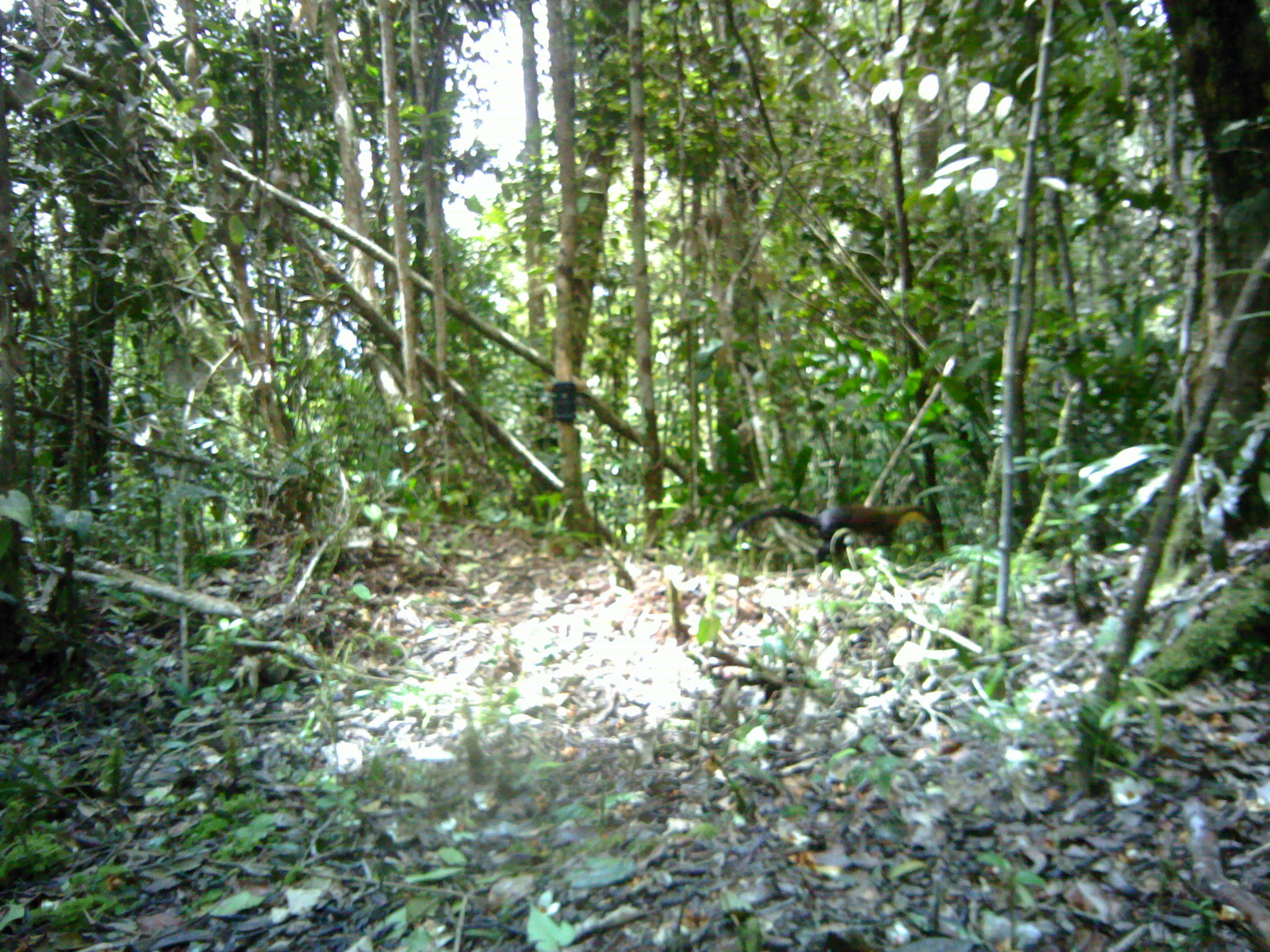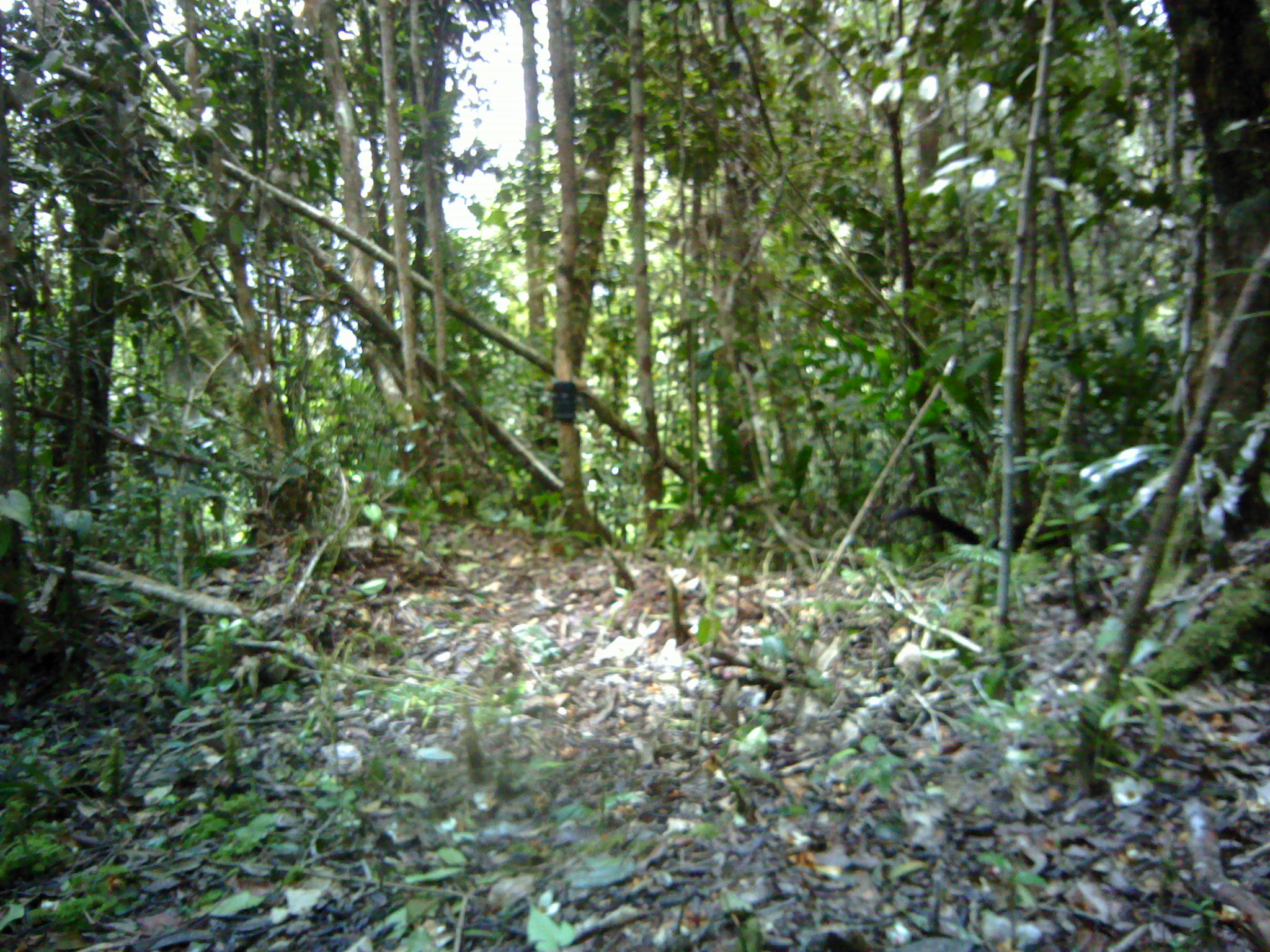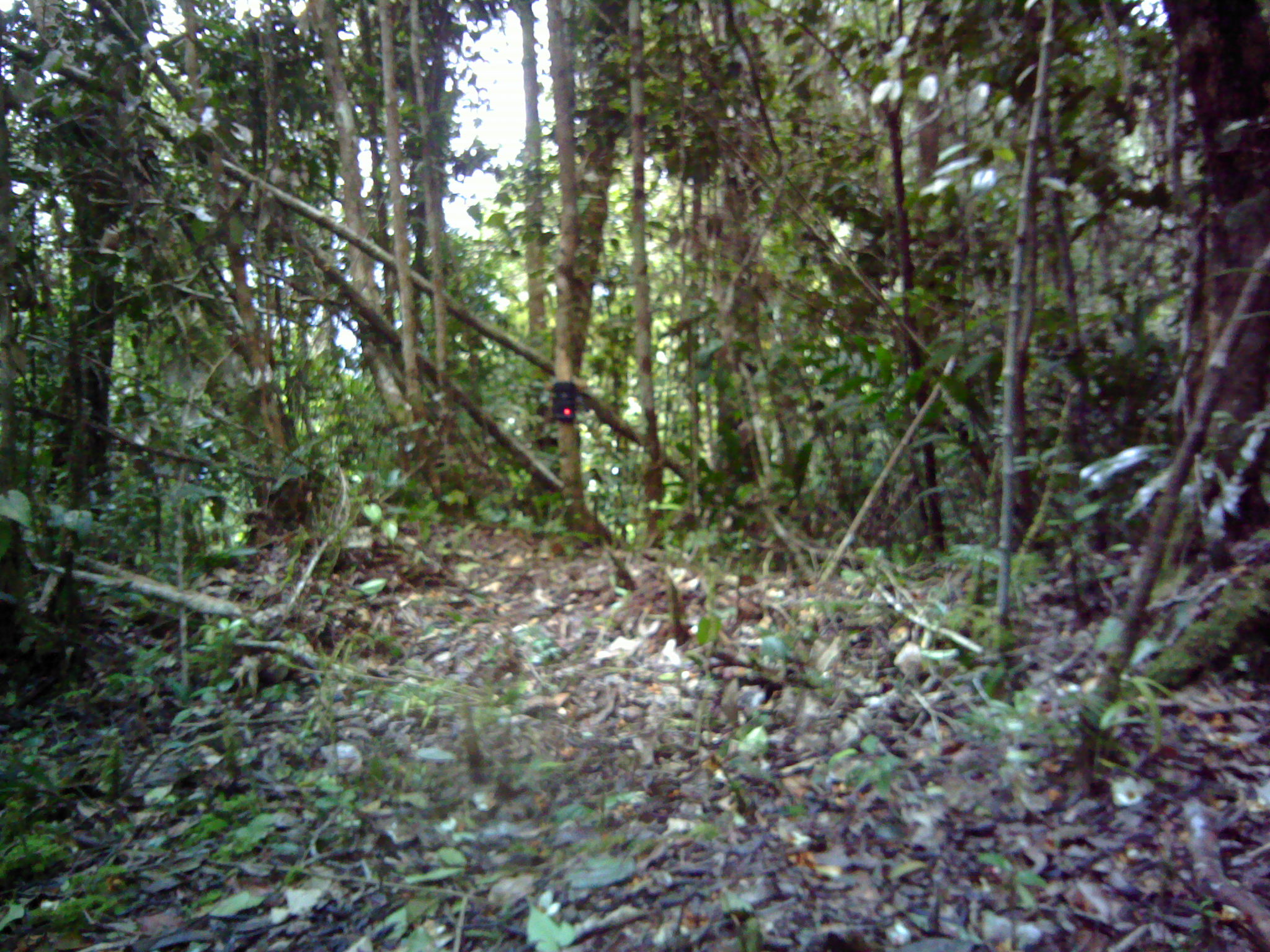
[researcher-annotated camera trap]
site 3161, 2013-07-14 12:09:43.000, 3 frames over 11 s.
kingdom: Animalia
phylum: Chordata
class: Mammalia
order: Carnivora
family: Mustelidae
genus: Martes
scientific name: Martes flavigula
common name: yellow-throated marten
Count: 1.